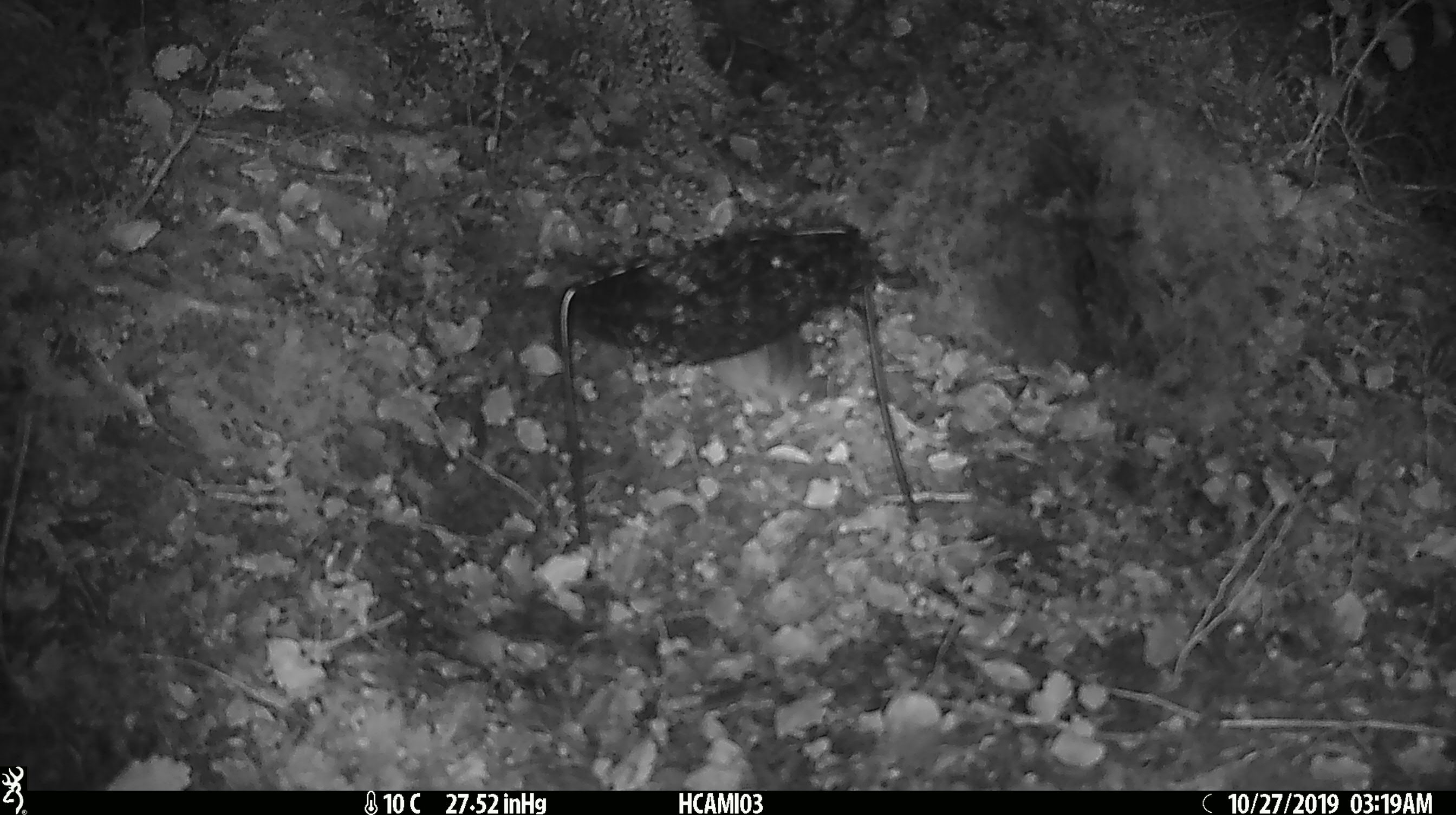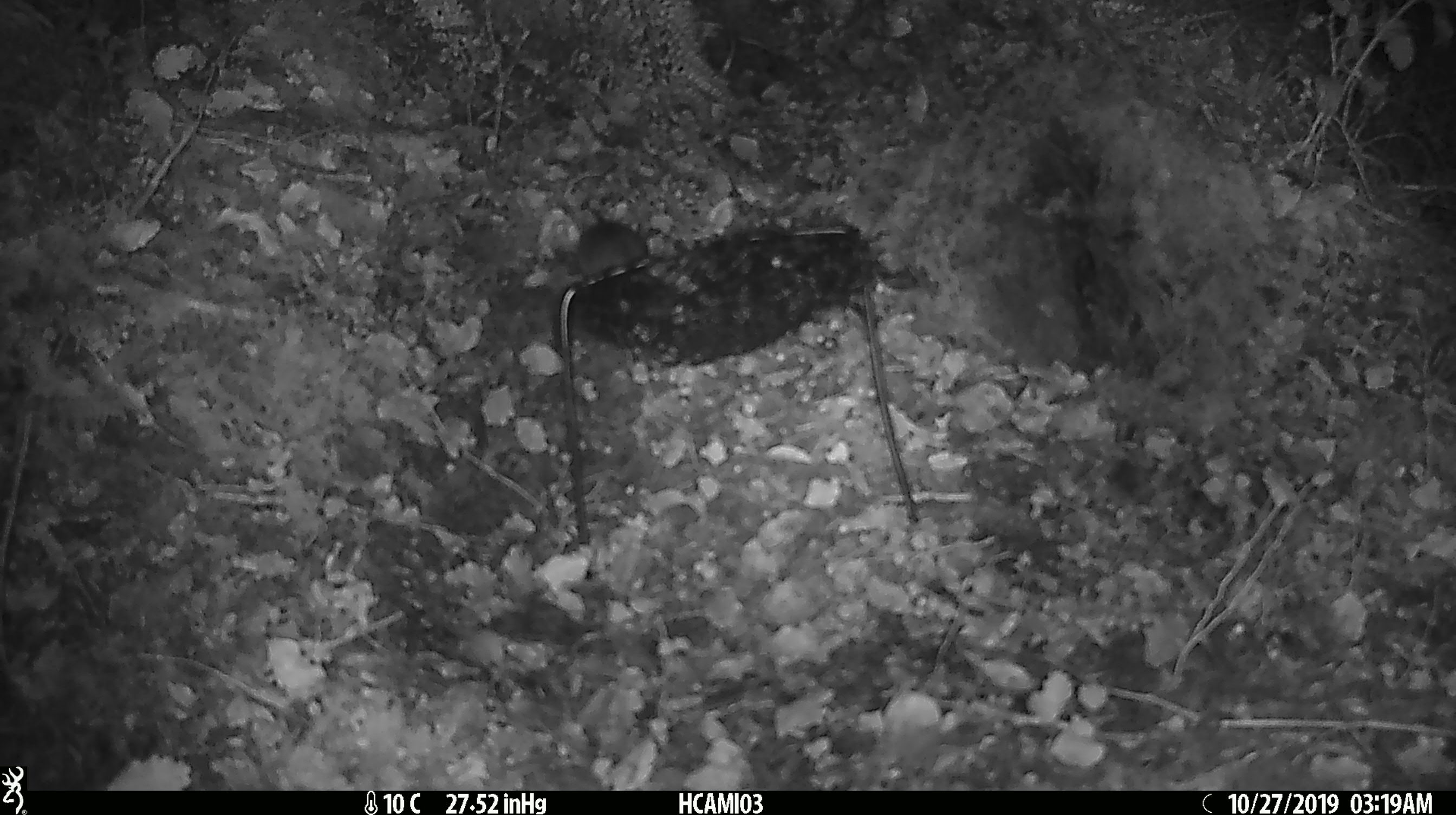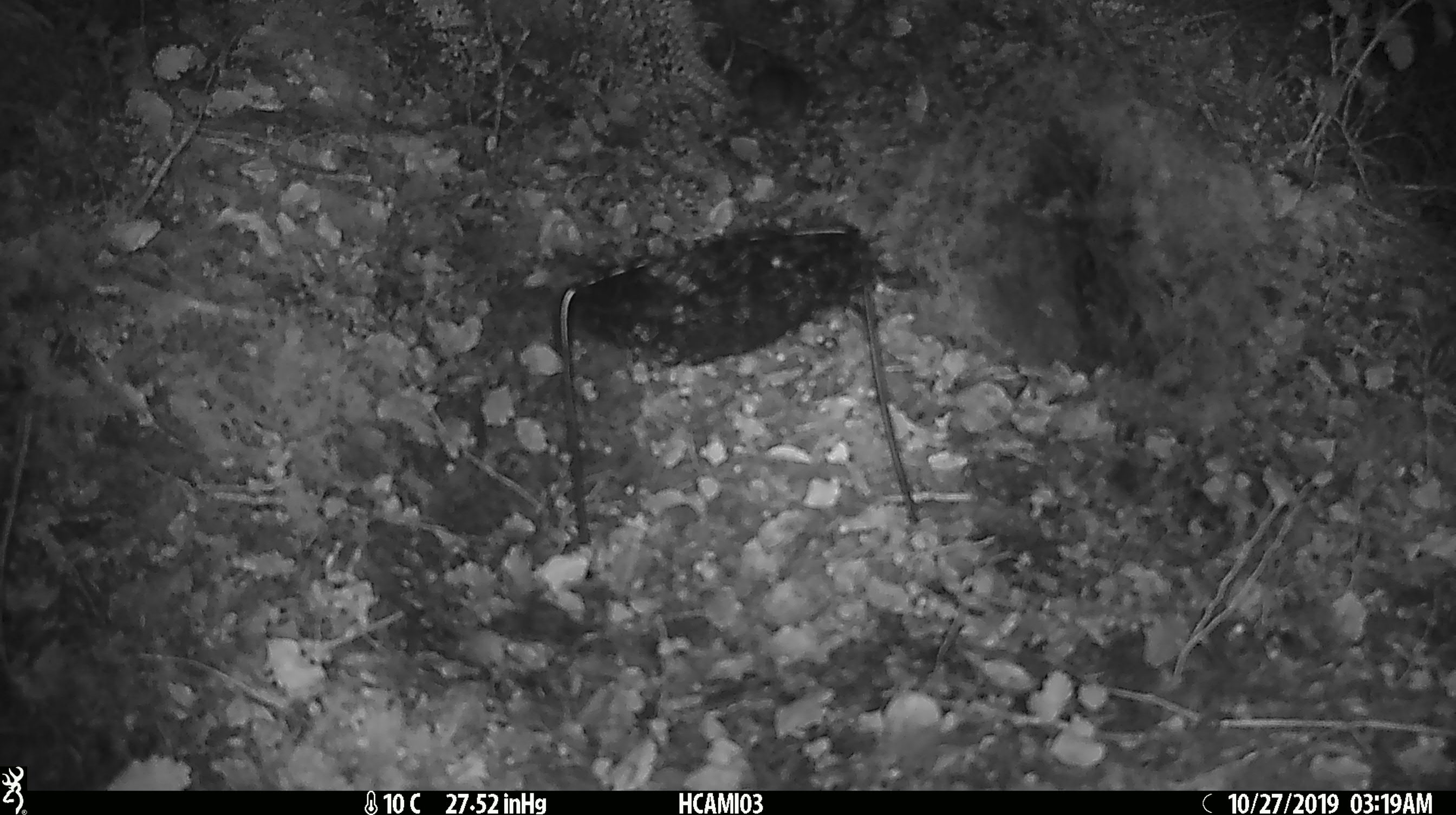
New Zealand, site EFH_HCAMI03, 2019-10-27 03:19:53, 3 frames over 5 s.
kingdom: Animalia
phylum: Chordata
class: Mammalia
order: Rodentia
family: Muridae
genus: Mus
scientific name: Mus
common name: mouse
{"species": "mouse (Mus)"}